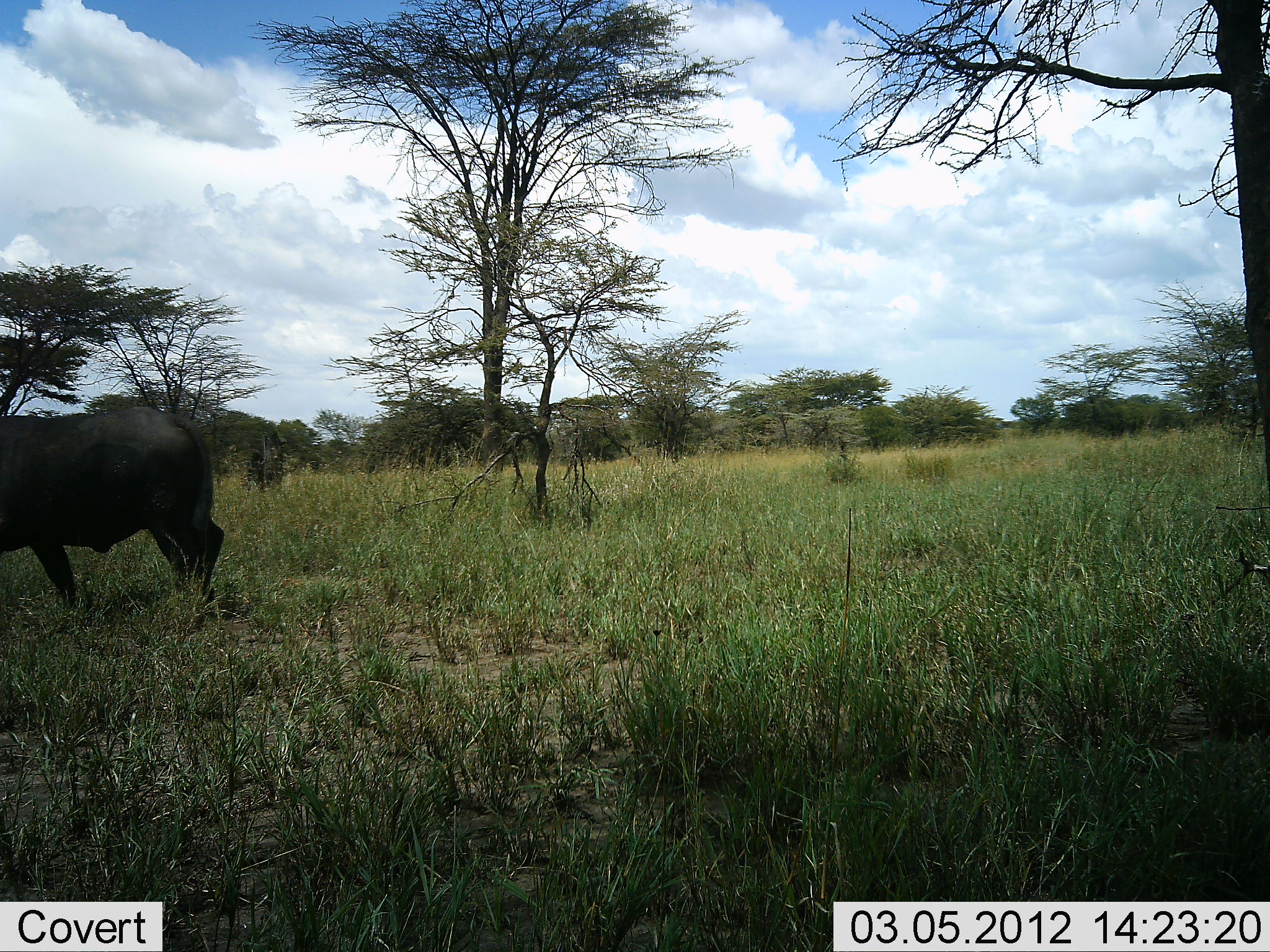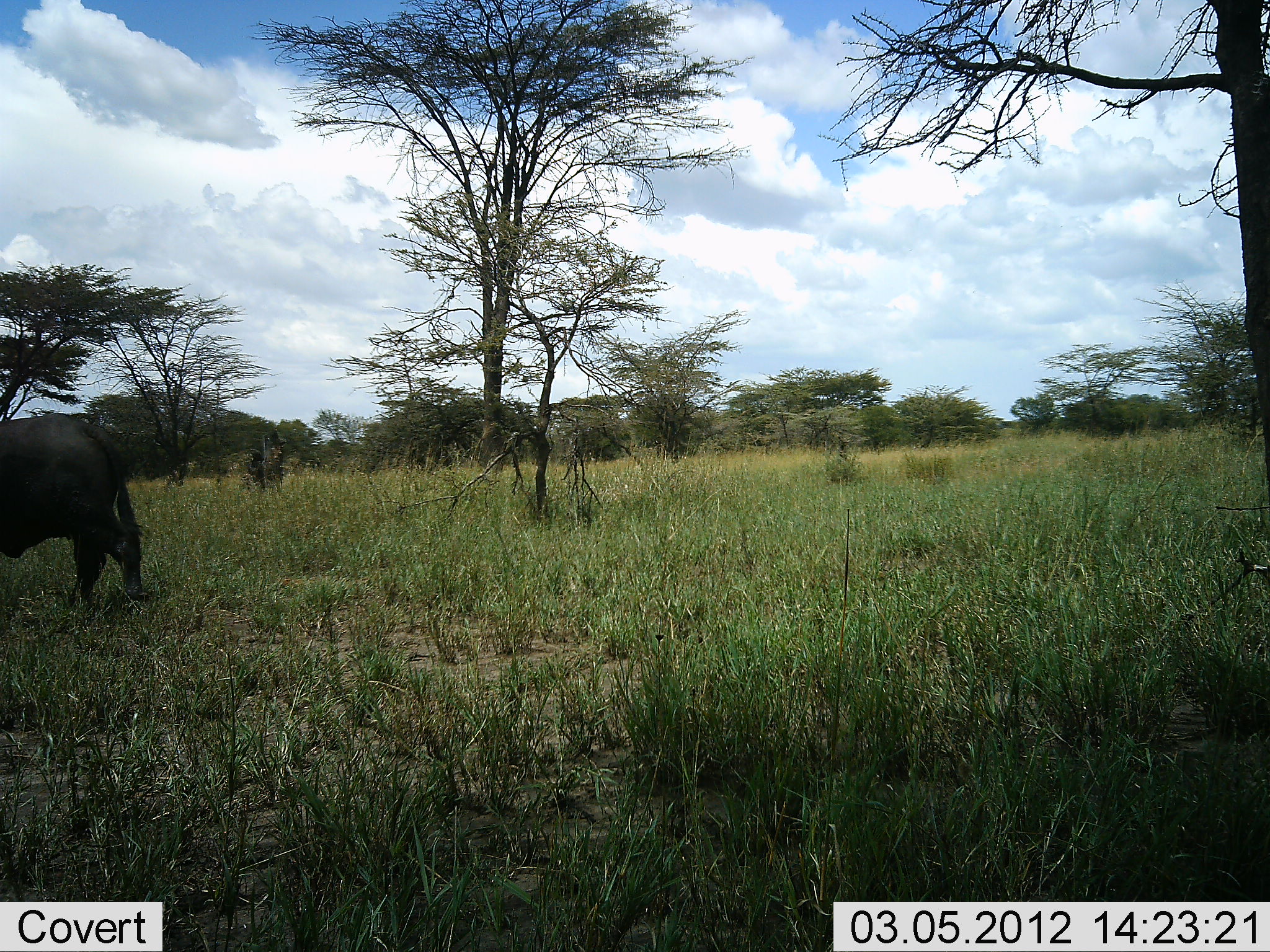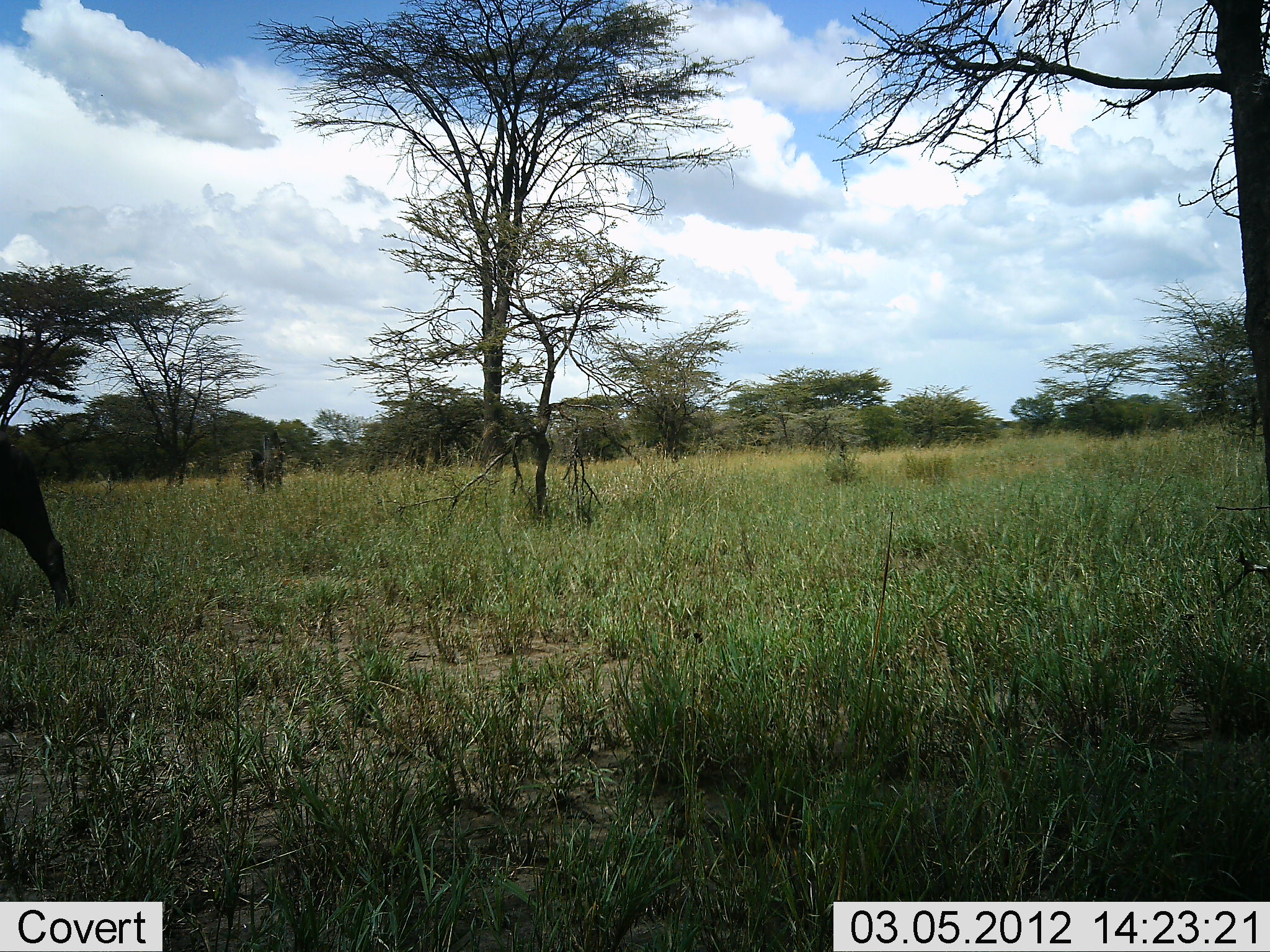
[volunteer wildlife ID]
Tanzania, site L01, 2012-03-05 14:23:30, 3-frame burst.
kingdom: Animalia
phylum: Chordata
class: Mammalia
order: Artiodactyla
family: Bovidae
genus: Syncerus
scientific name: Syncerus caffer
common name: cape buffalo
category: buffalo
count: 1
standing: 12%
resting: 0%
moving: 100%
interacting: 0%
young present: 0%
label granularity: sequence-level